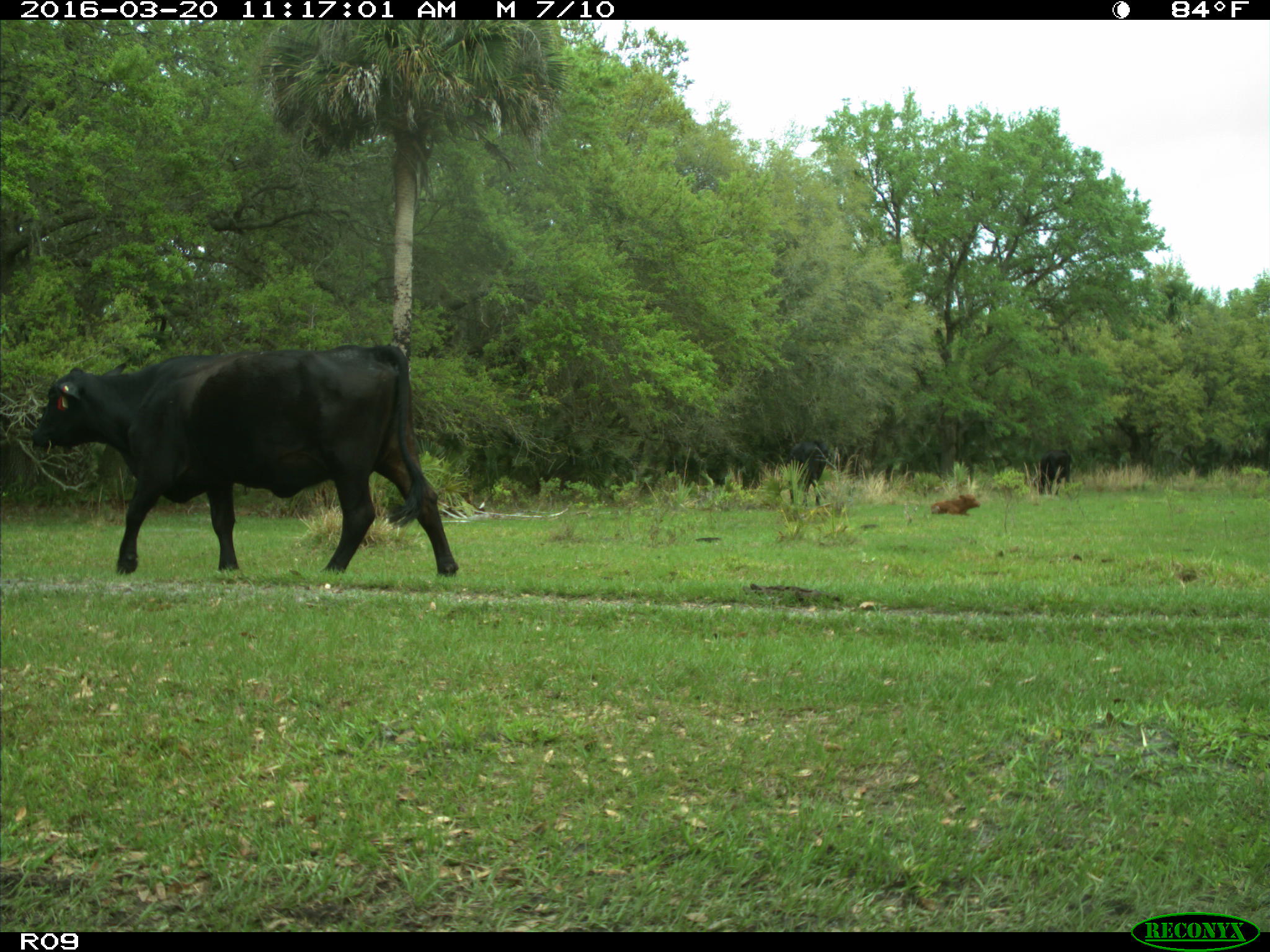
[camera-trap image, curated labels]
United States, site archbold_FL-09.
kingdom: Animalia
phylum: Chordata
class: Mammalia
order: Artiodactyla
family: Bovidae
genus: Bos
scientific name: Bos taurus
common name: domestic cow